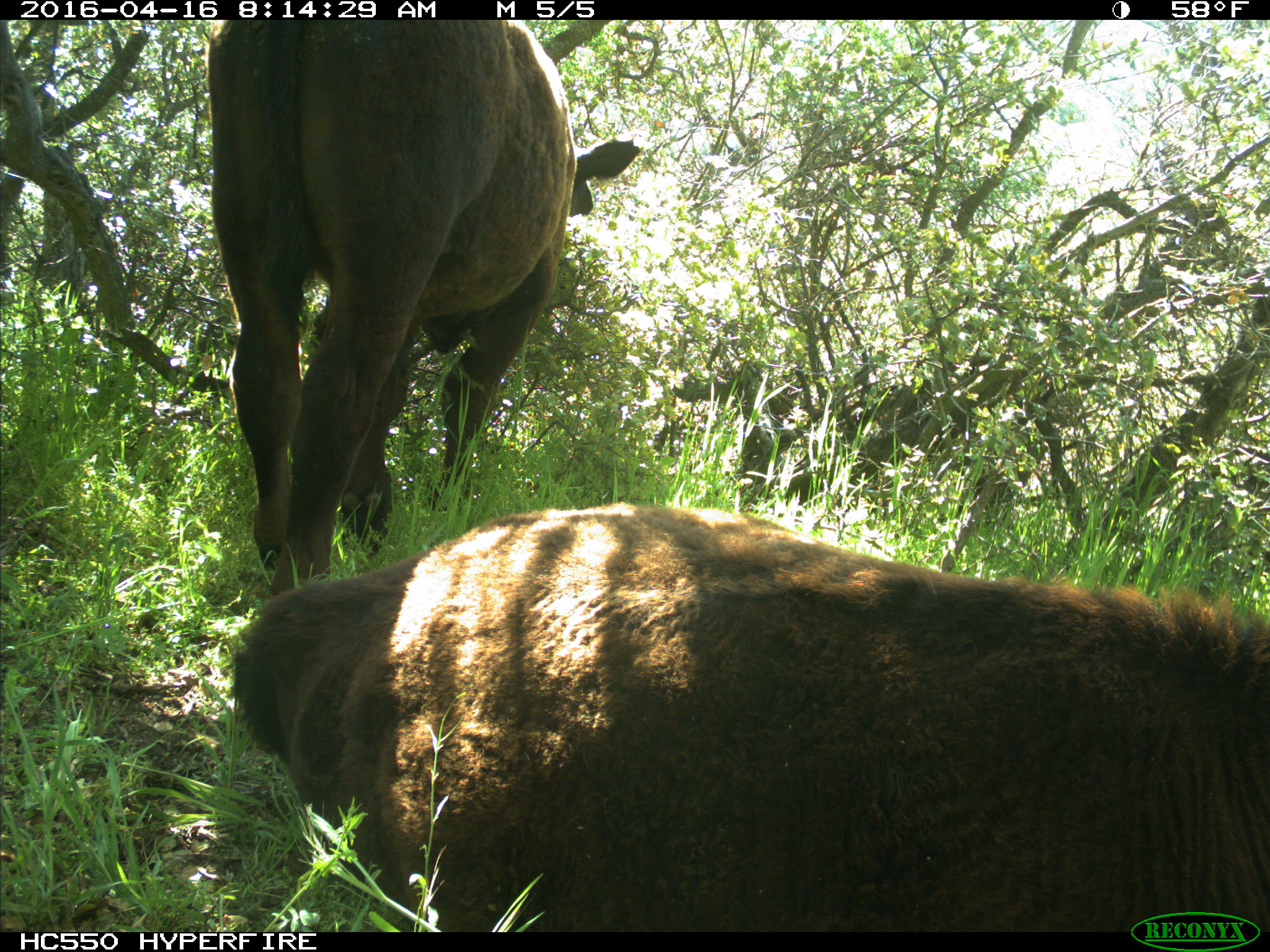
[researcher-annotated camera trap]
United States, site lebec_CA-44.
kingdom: Animalia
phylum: Chordata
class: Mammalia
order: Artiodactyla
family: Bovidae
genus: Bos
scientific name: Bos taurus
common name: domestic cow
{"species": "Bos taurus (domestic cow)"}